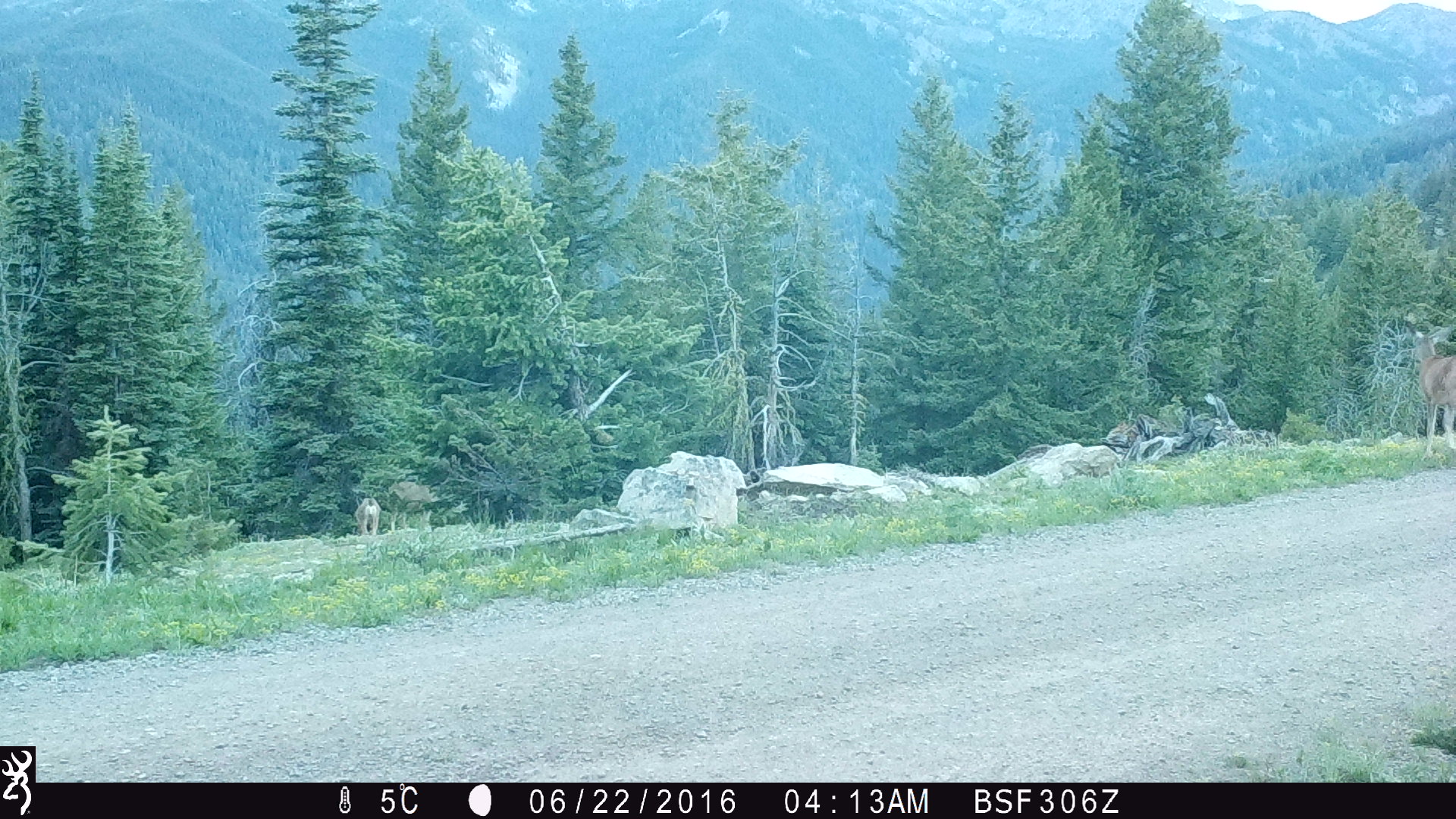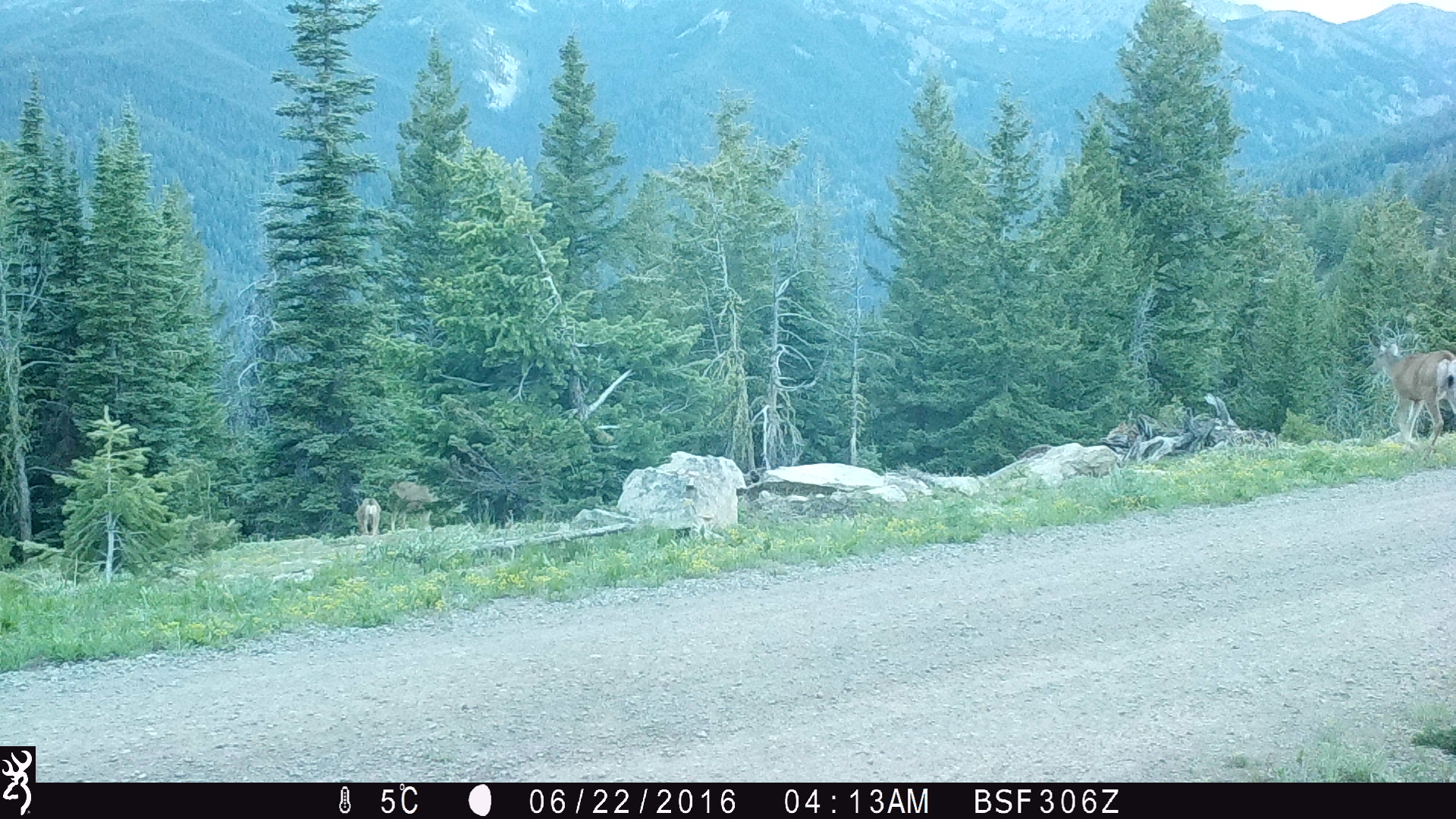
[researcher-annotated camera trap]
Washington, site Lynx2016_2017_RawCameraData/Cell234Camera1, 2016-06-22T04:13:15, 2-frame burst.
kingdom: Animalia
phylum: Chordata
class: Mammalia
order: Artiodactyla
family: Cervidae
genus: Odocoileus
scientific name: Odocoileus hemionus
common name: mule deer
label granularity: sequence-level